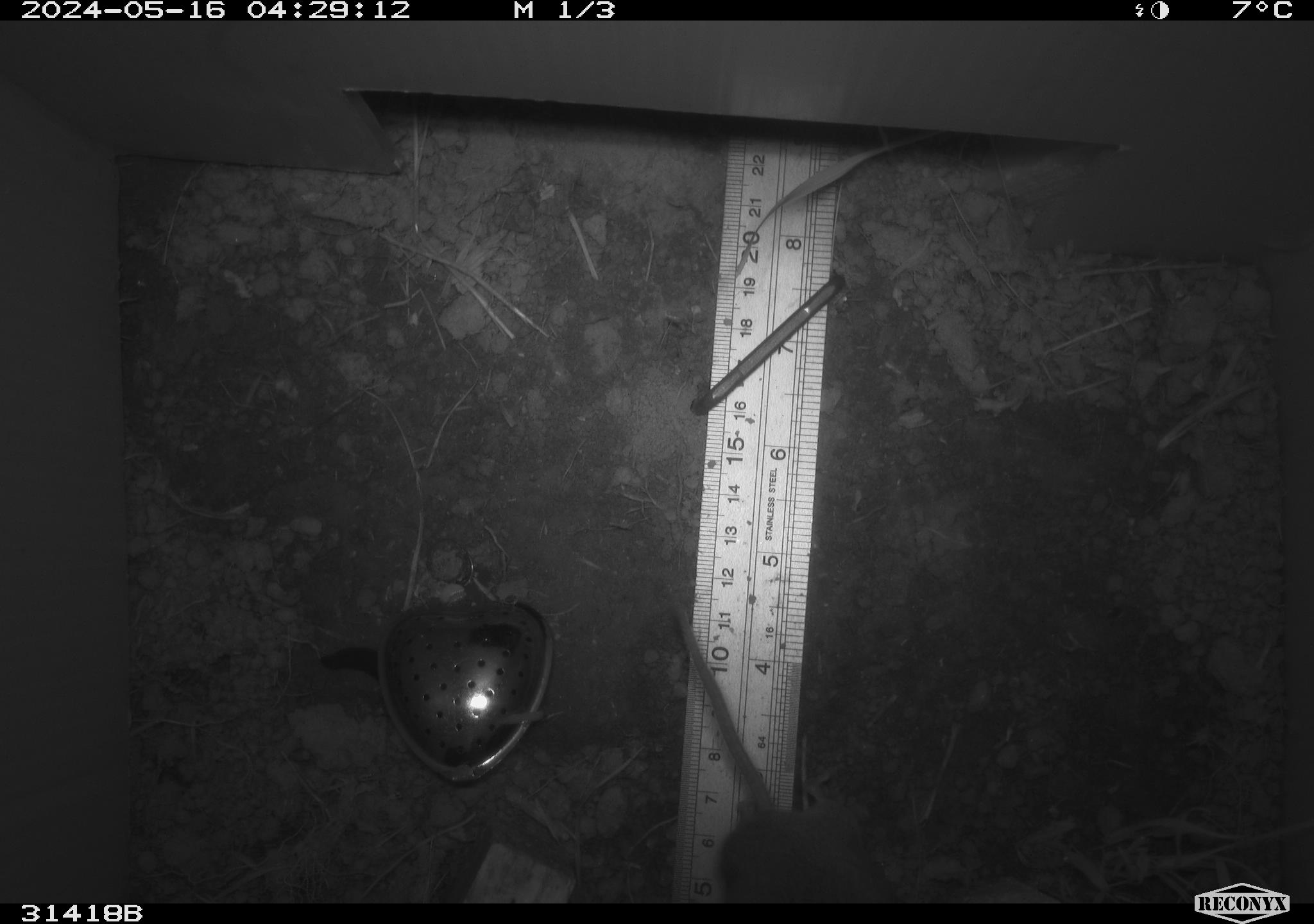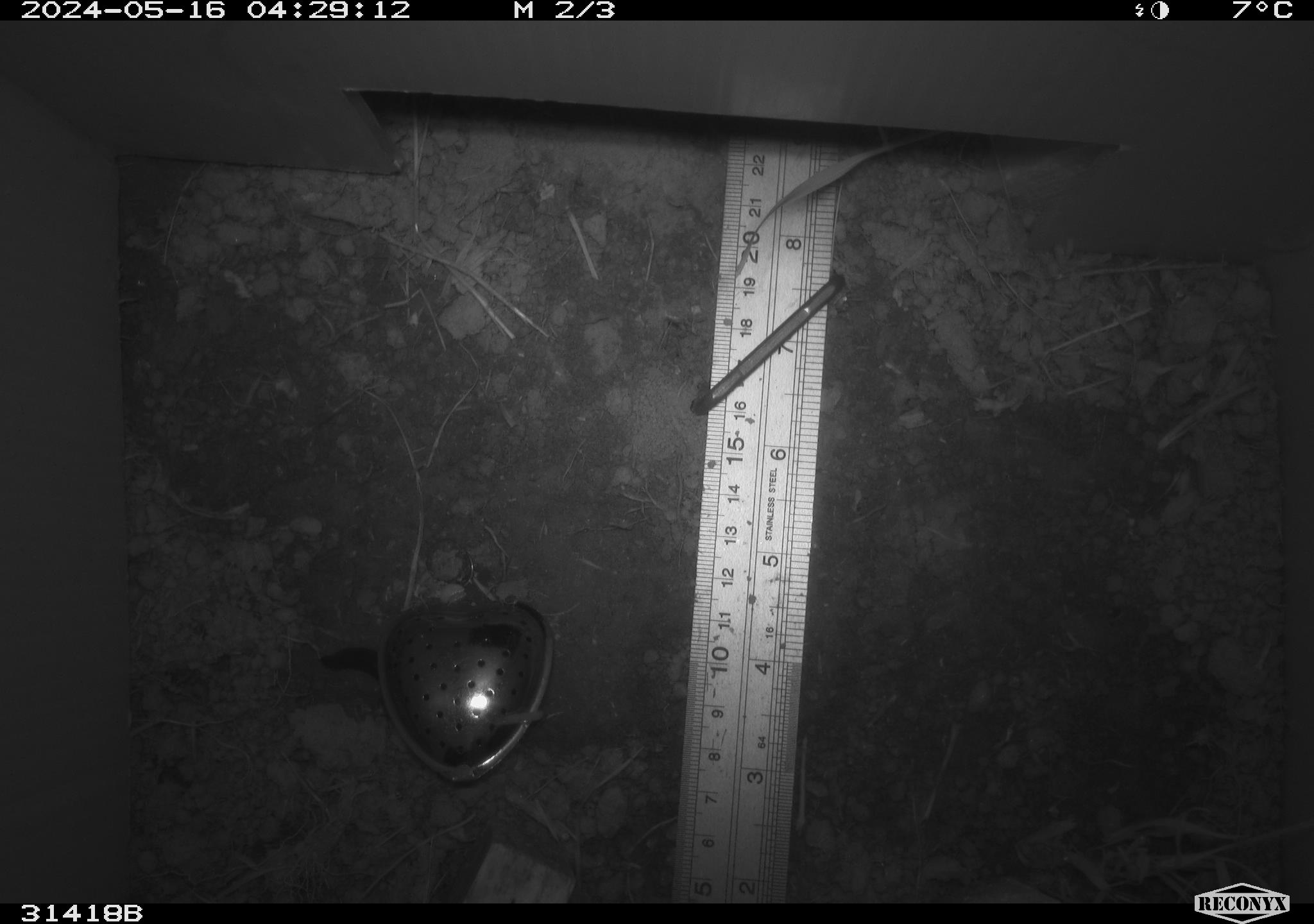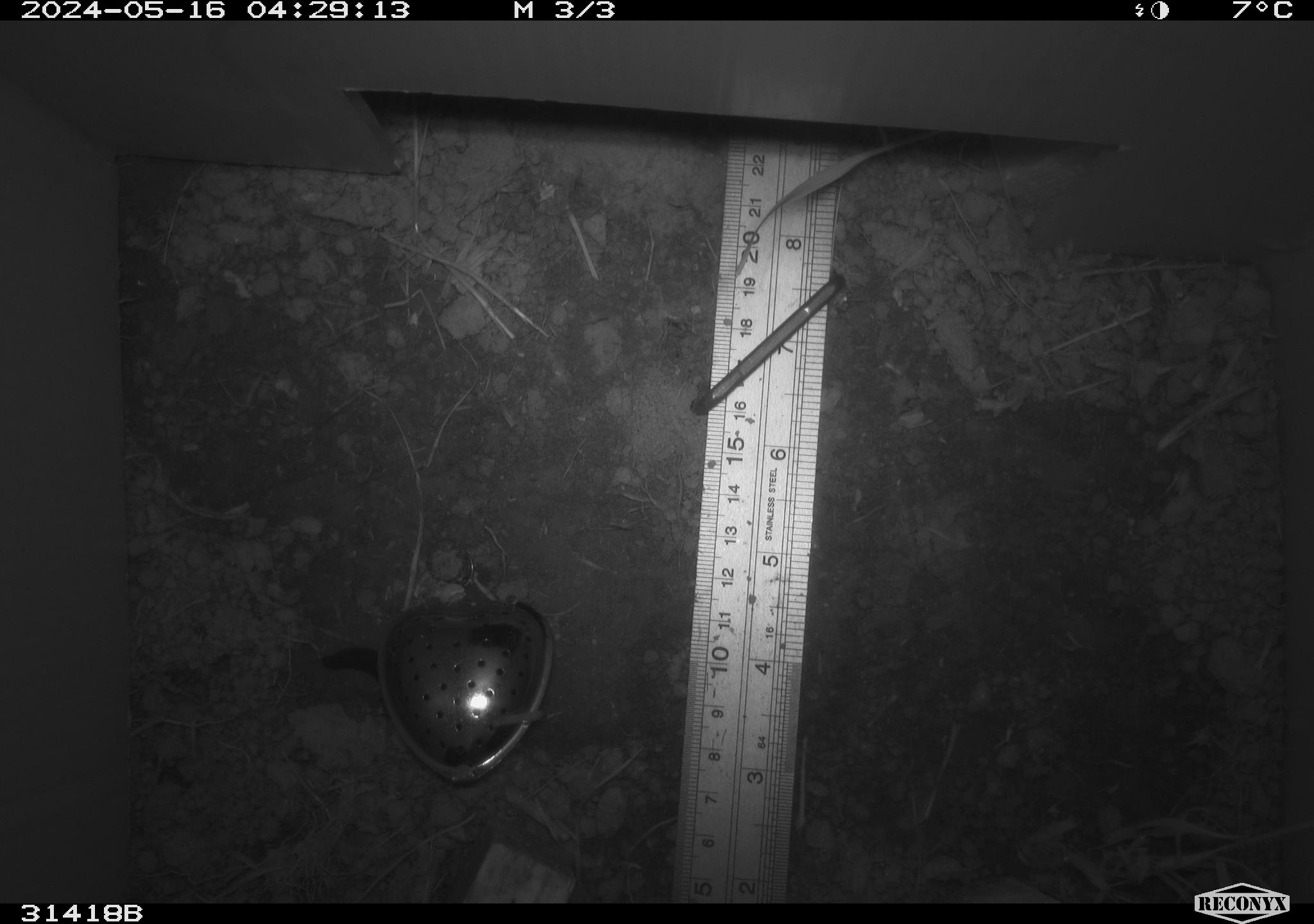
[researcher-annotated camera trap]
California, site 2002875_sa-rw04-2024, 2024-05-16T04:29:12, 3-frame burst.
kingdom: Animalia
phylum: Chordata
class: Mammalia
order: Rodentia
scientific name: Rodentia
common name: rodent